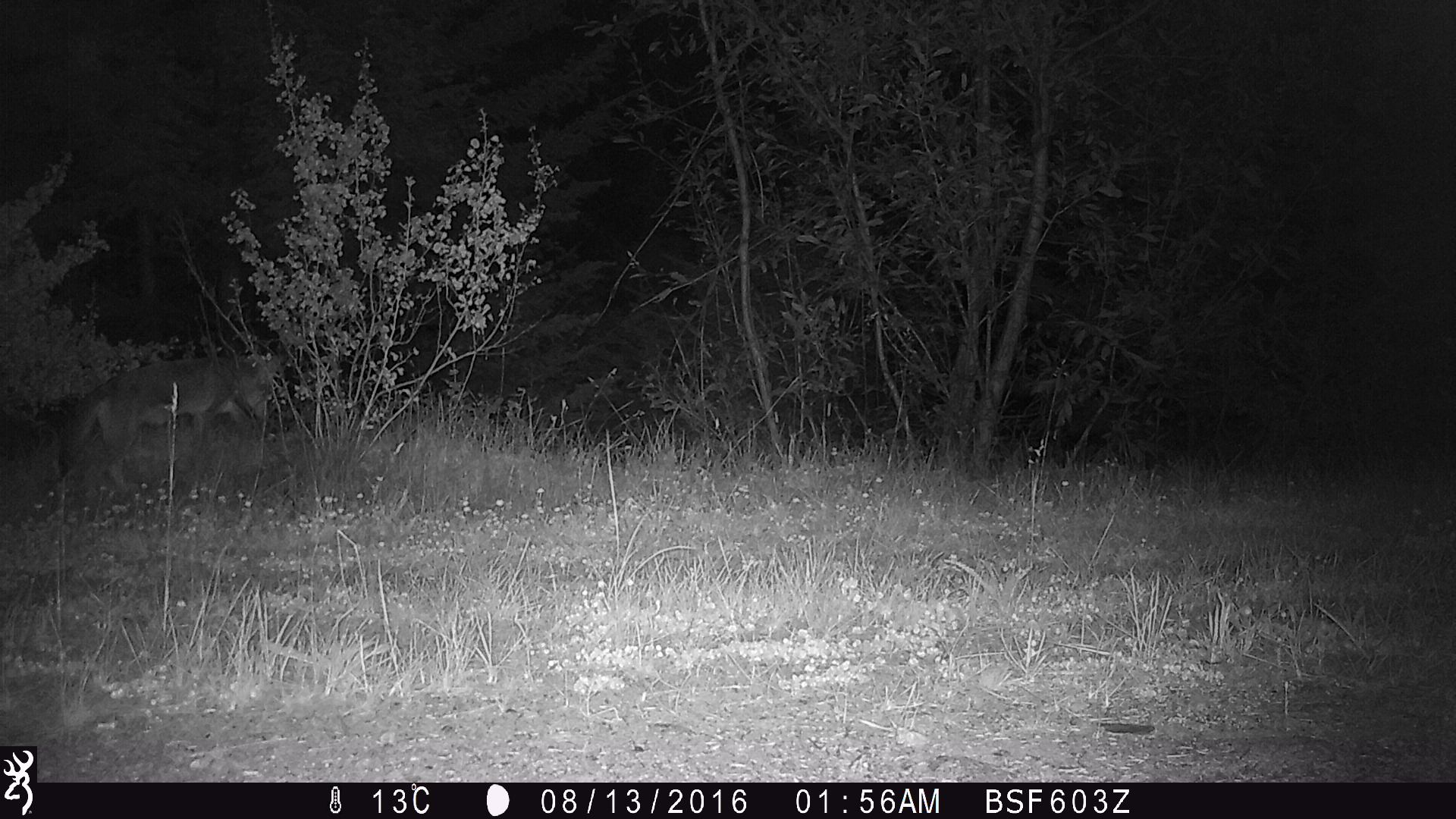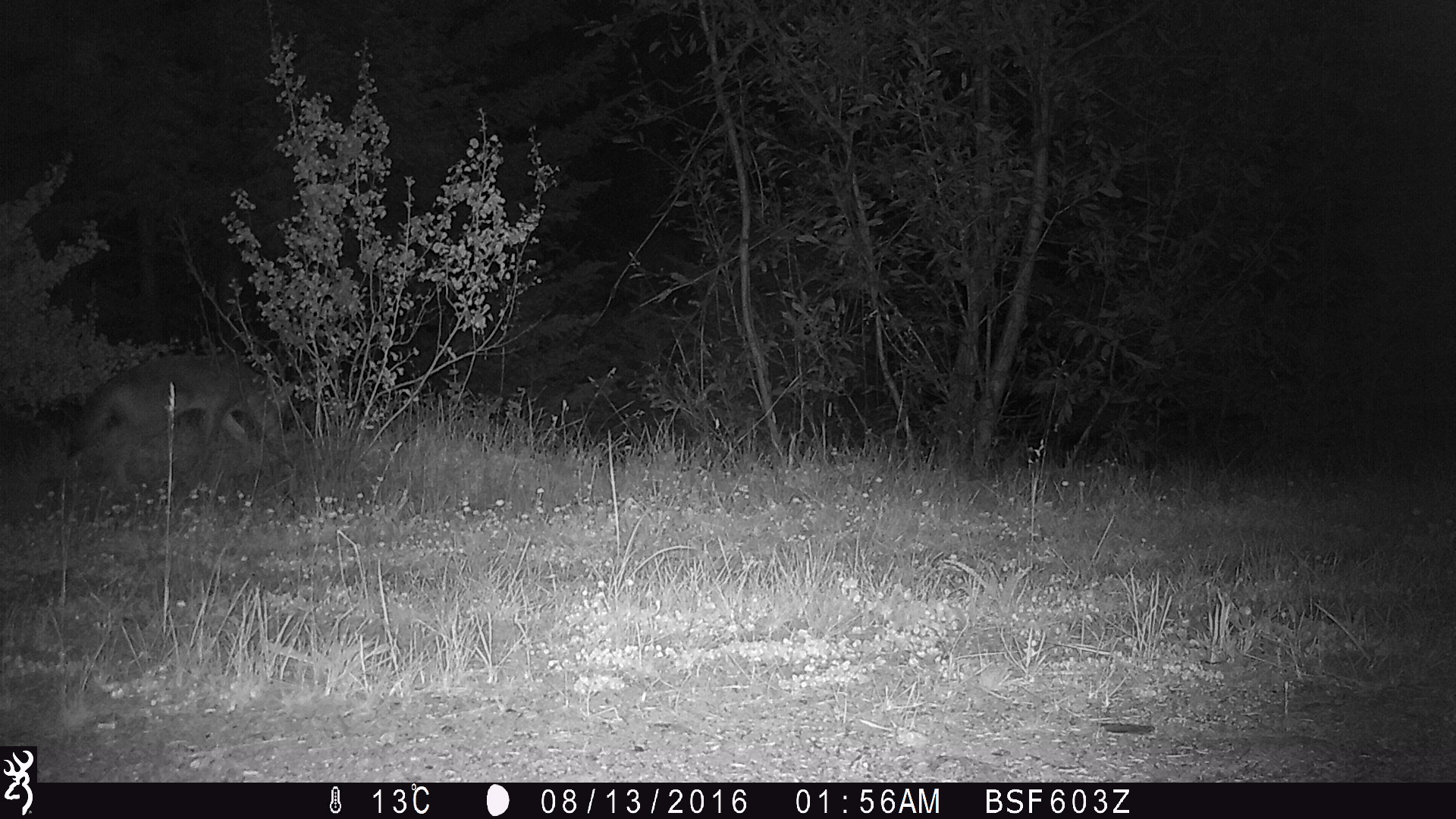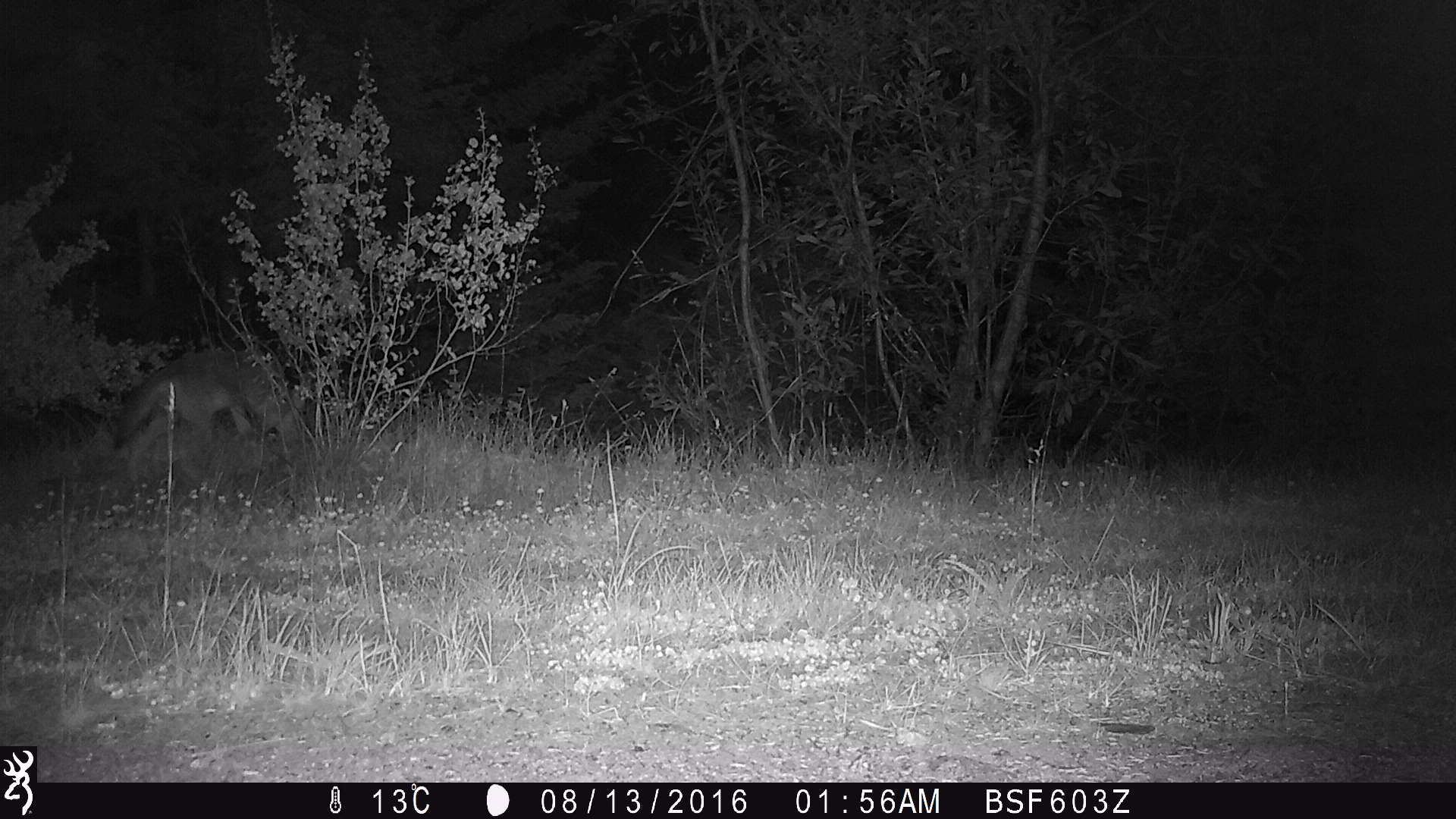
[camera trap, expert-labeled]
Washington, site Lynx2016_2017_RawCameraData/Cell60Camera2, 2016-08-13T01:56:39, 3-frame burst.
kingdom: Animalia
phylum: Chordata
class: Mammalia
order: Carnivora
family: Canidae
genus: Canis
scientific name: Canis latrans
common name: coyote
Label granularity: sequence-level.